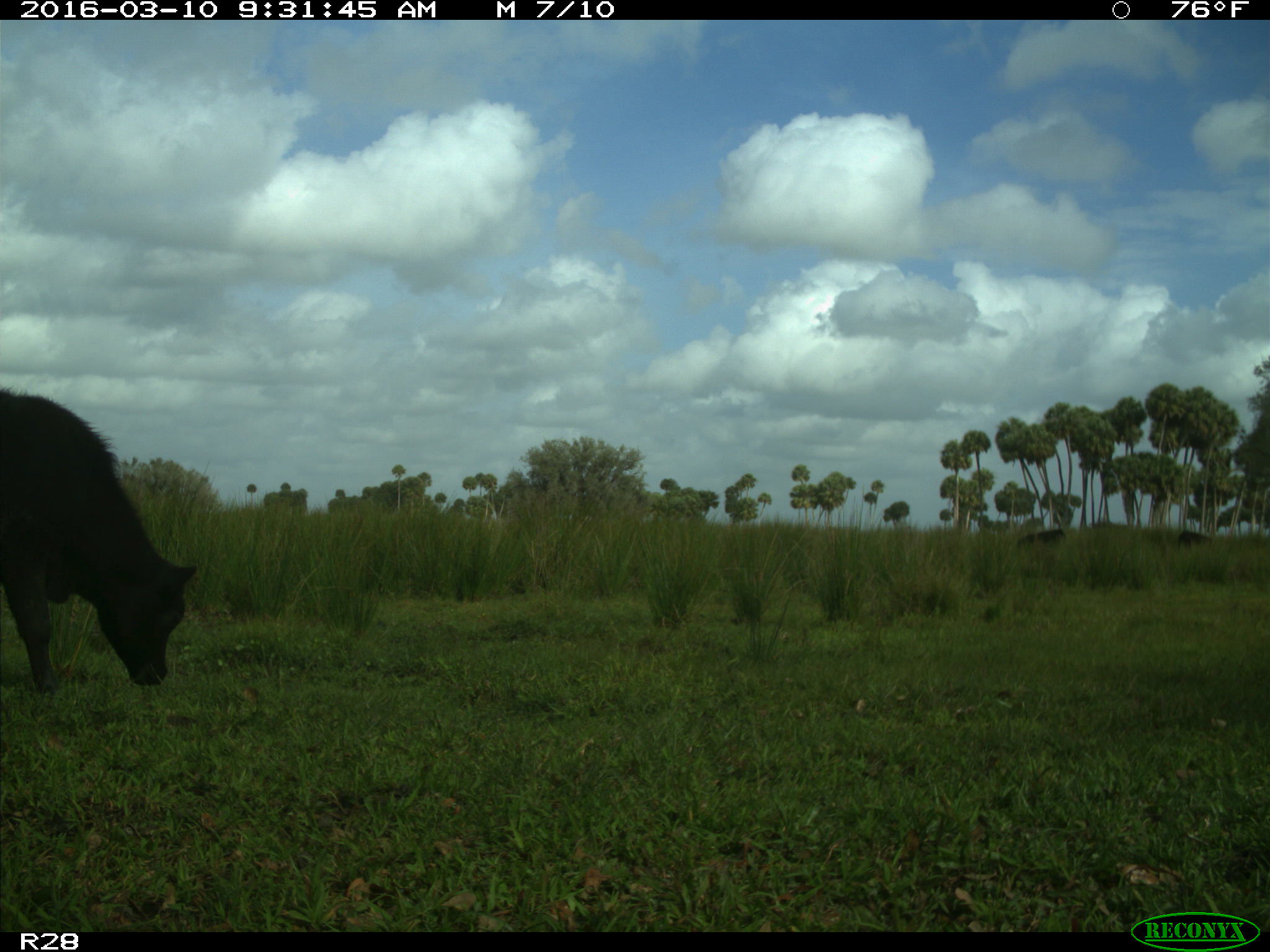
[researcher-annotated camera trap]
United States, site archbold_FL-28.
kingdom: Animalia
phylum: Chordata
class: Mammalia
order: Artiodactyla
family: Bovidae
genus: Bos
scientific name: Bos taurus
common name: domestic cow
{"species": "Bos taurus (domestic cow)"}